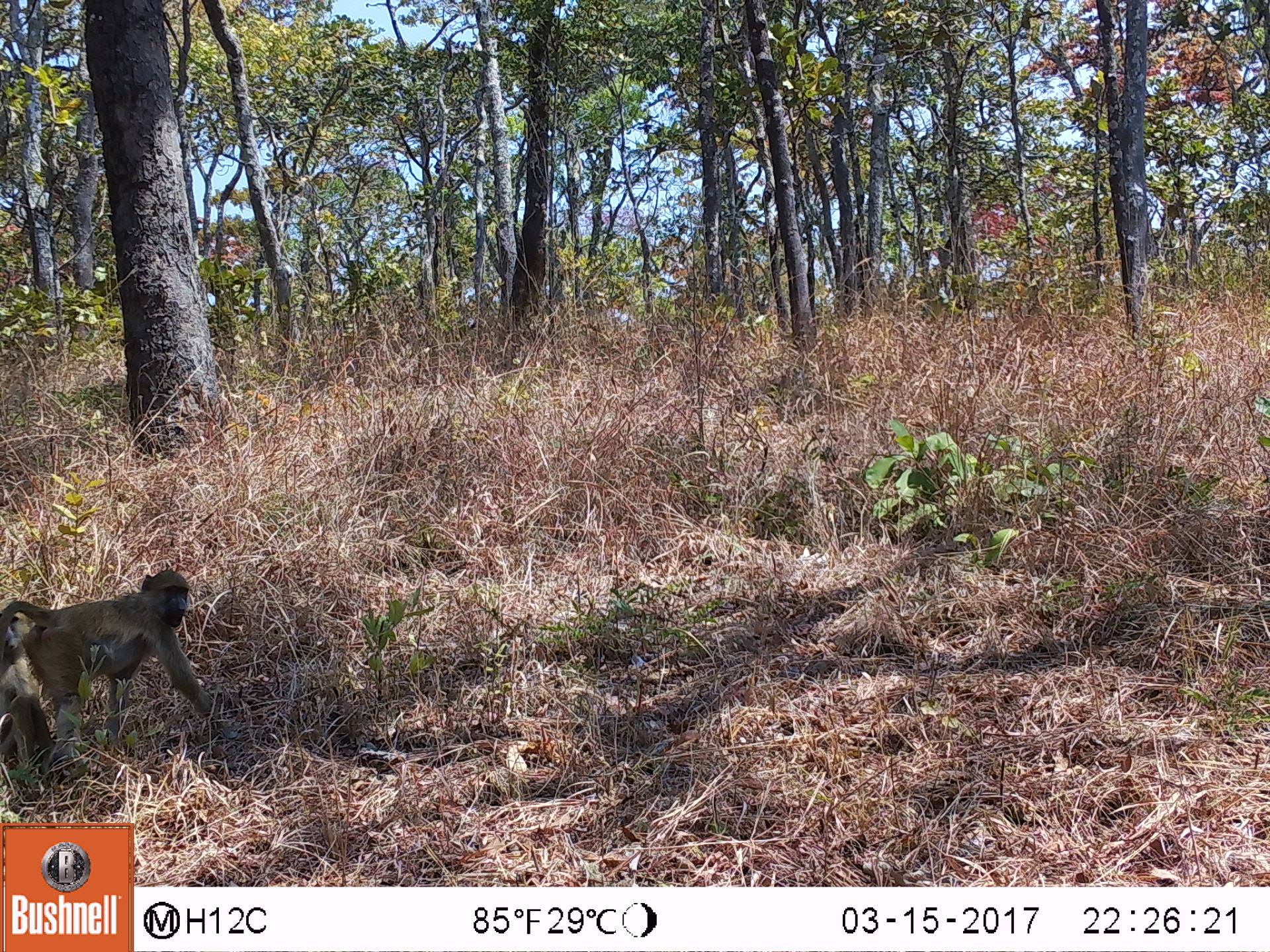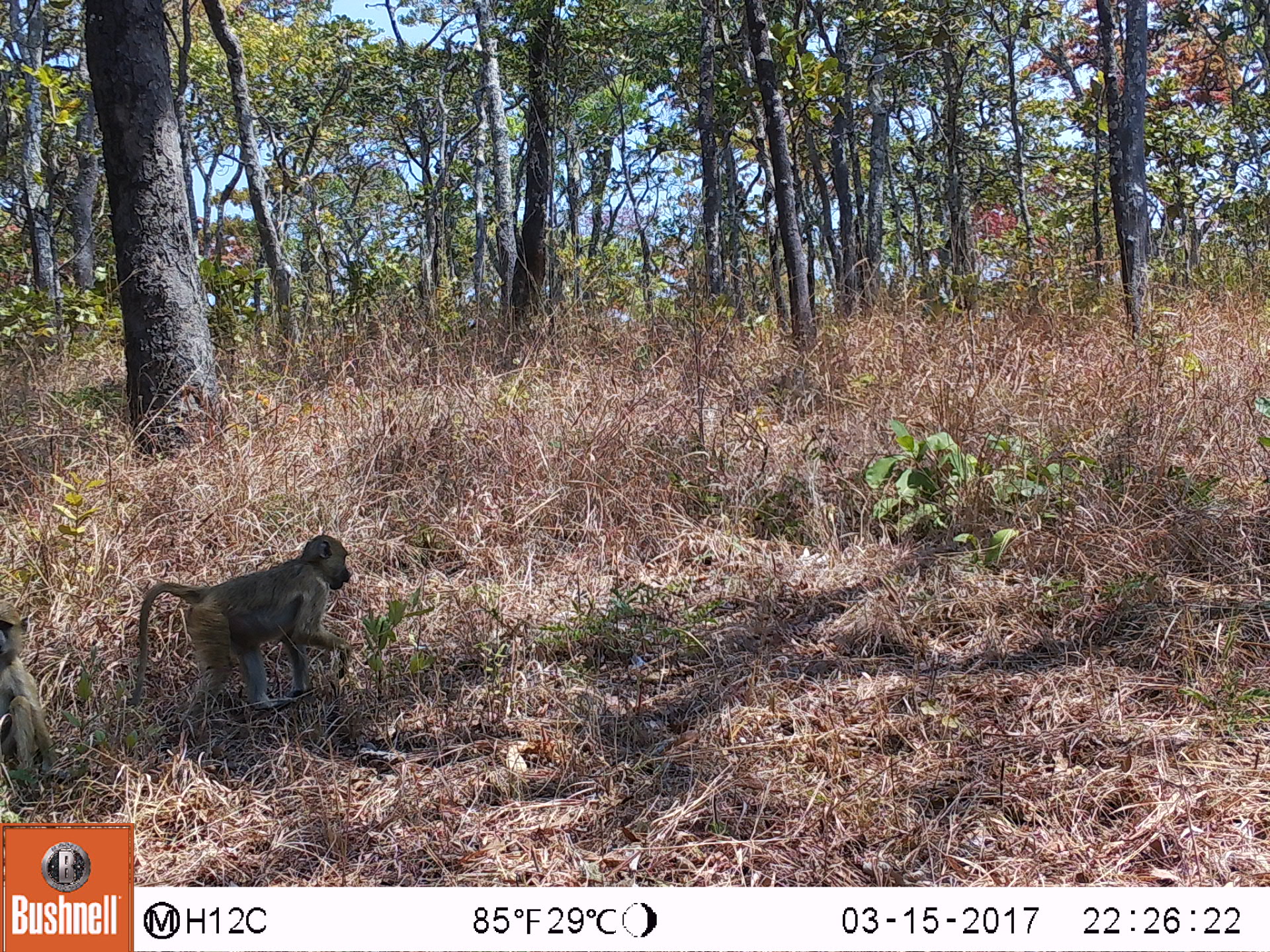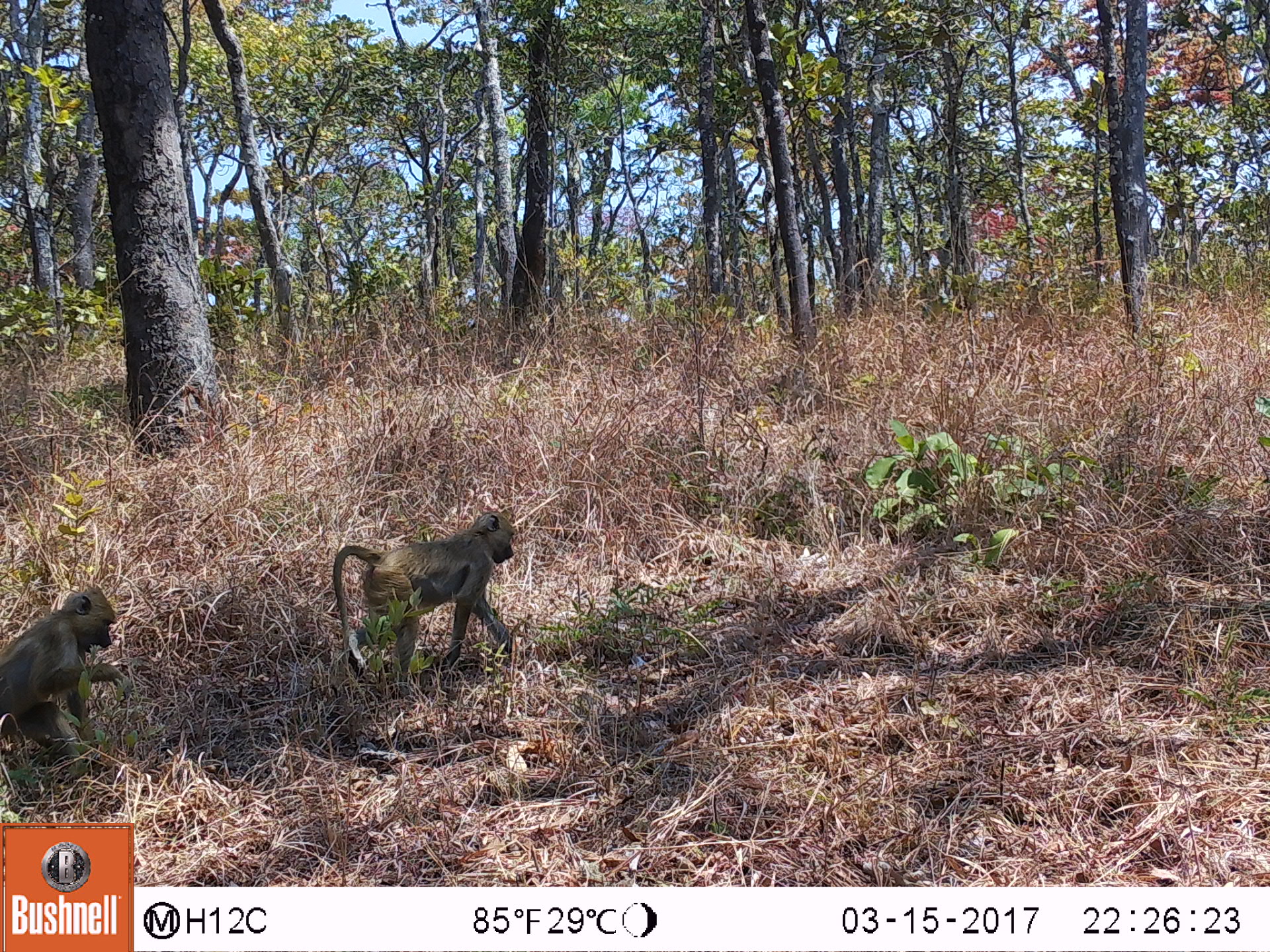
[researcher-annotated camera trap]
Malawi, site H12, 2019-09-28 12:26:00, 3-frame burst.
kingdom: Animalia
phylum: Chordata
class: Mammalia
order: Primates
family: Cercopithecidae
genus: Papio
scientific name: Papio cynocephalus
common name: yellow baboon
Yellow baboon (Papio cynocephalus), count 1.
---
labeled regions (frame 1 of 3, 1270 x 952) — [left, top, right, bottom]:
yellow baboon: [44, 567, 217, 757]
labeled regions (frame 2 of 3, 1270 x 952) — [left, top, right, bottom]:
yellow baboon: [126, 535, 357, 727]; [2, 601, 69, 797]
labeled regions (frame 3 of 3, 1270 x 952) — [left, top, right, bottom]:
yellow baboon: [327, 505, 519, 683]; [0, 582, 131, 771]